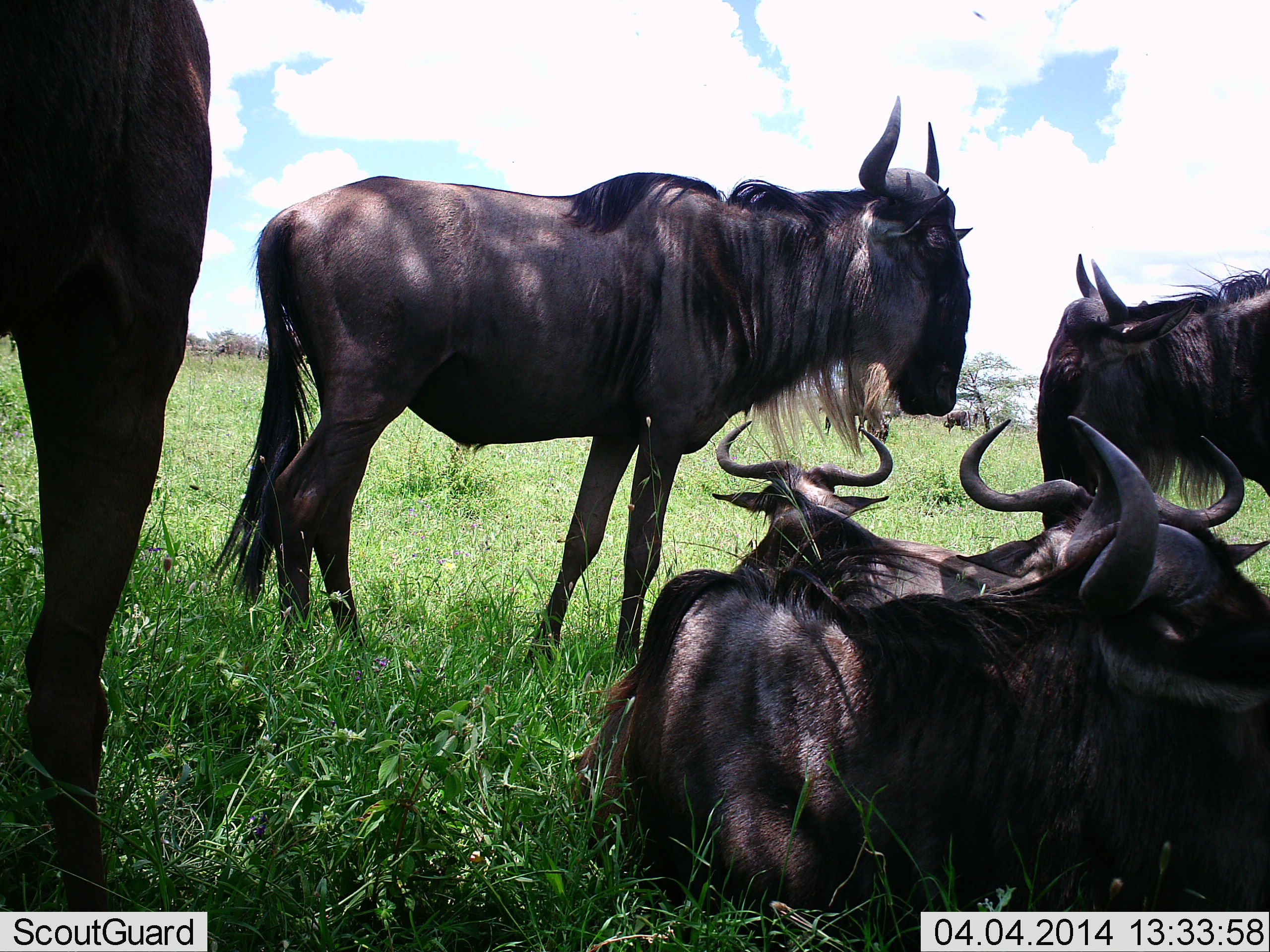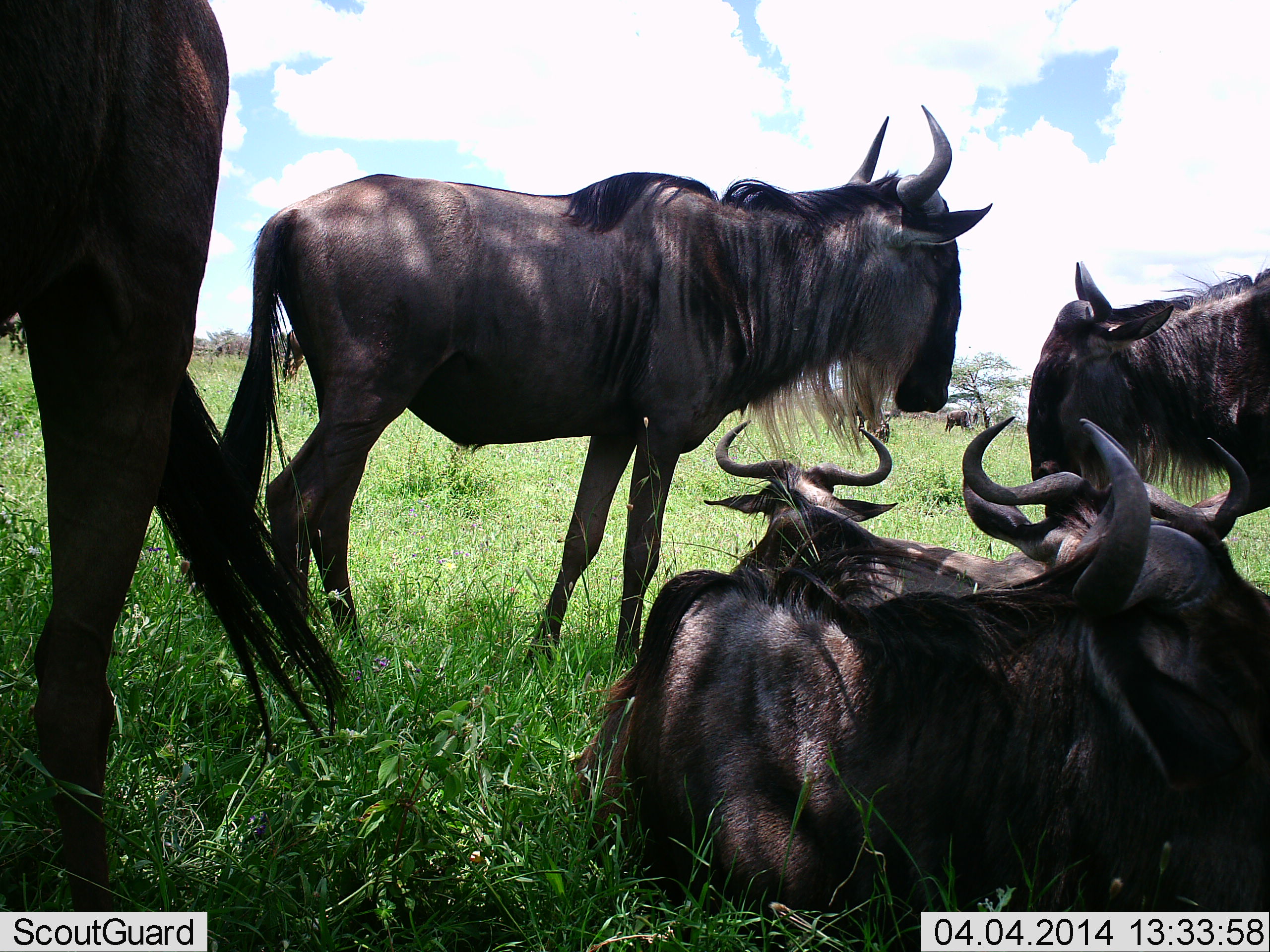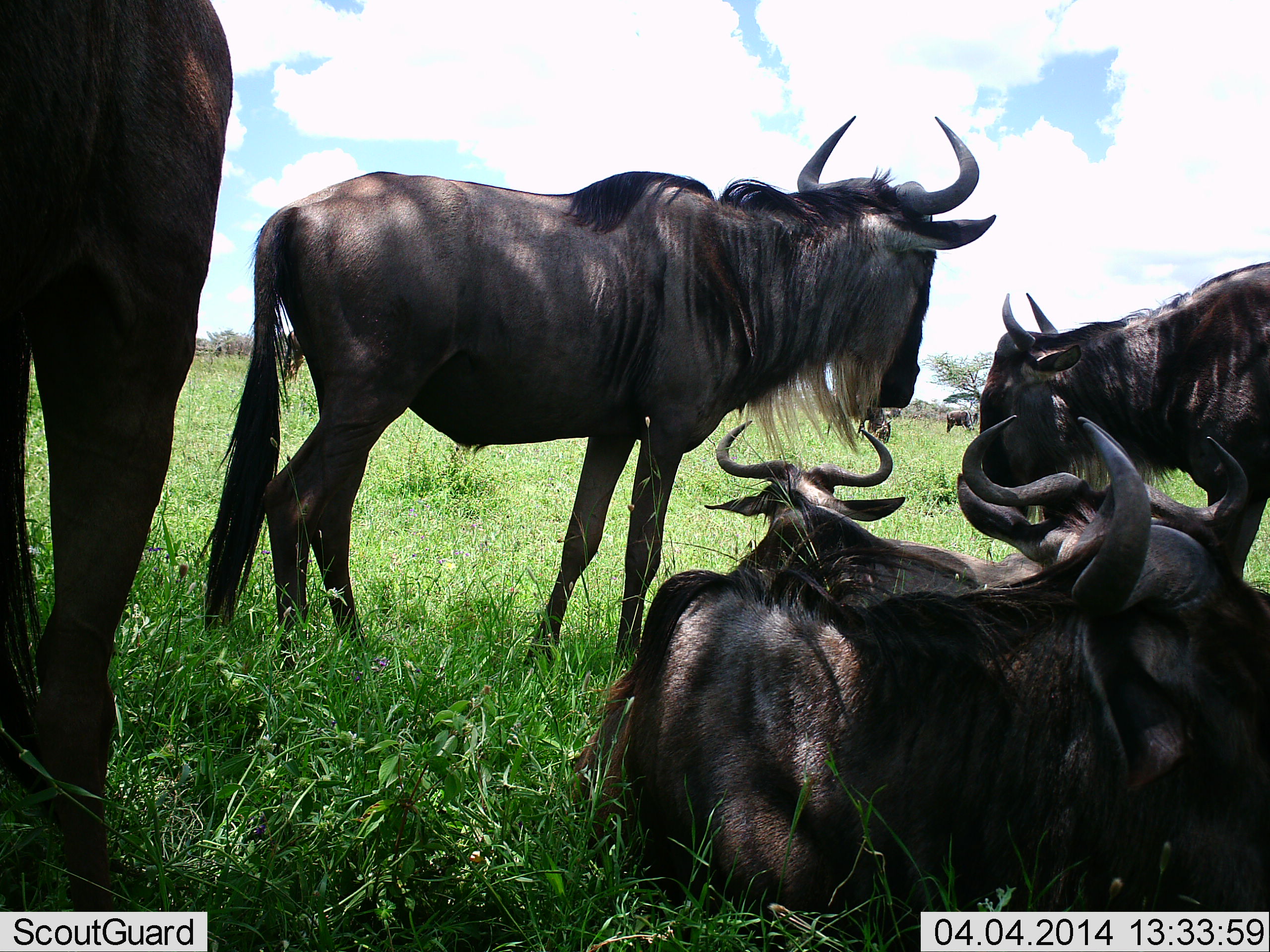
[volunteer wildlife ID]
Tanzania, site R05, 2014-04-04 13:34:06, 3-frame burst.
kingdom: Animalia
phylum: Chordata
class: Mammalia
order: Artiodactyla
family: Bovidae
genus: Connochaetes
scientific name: Connochaetes taurinus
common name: blue wildebeest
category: wildebeest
Wildebeest (blue wildebeest) (Connochaetes taurinus), count 6. Behavior (volunteer vote fractions): standing 33%, resting 100%, moving 33%, interacting 0%. Young present (vote fraction): 0%. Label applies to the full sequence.